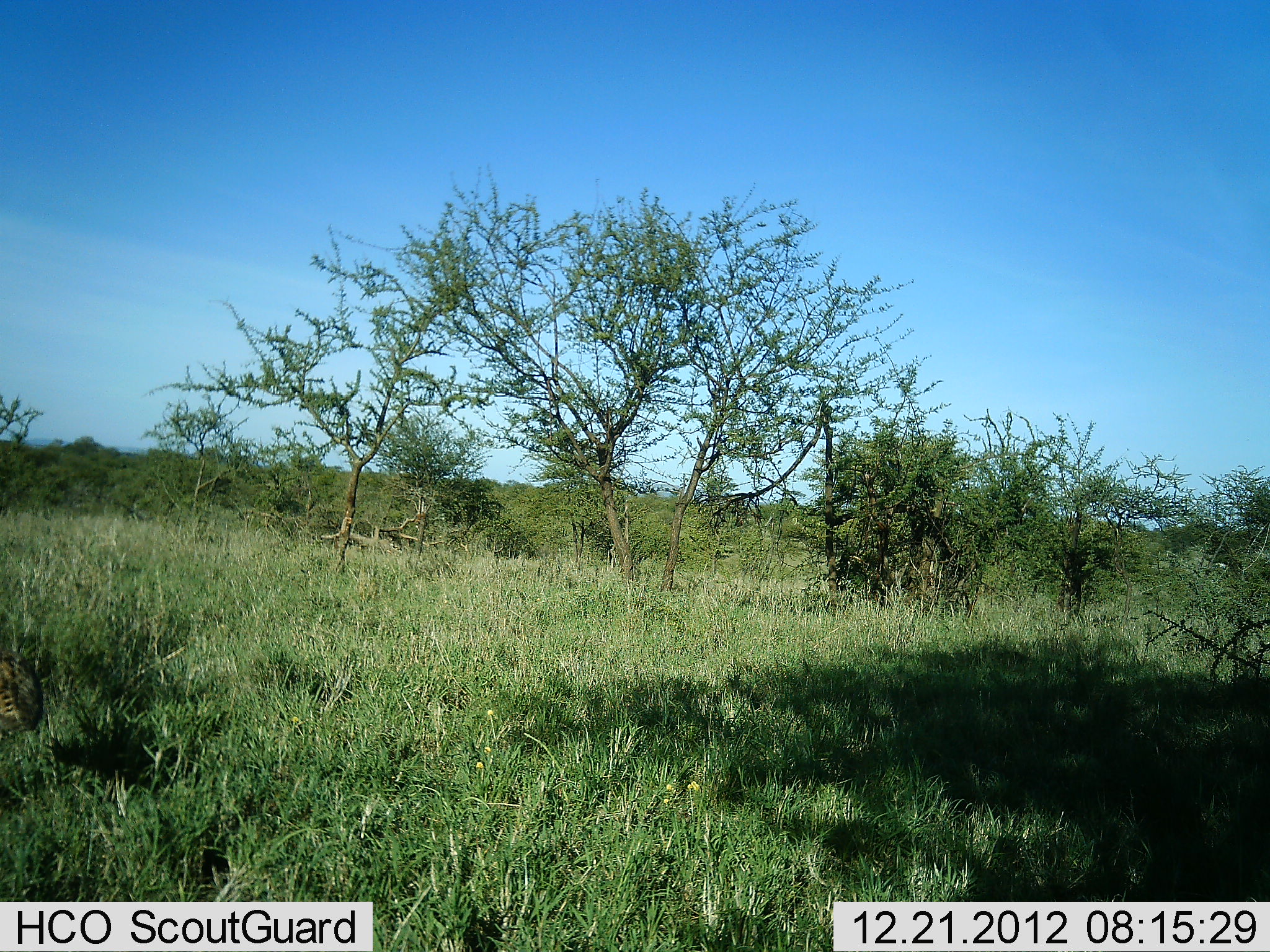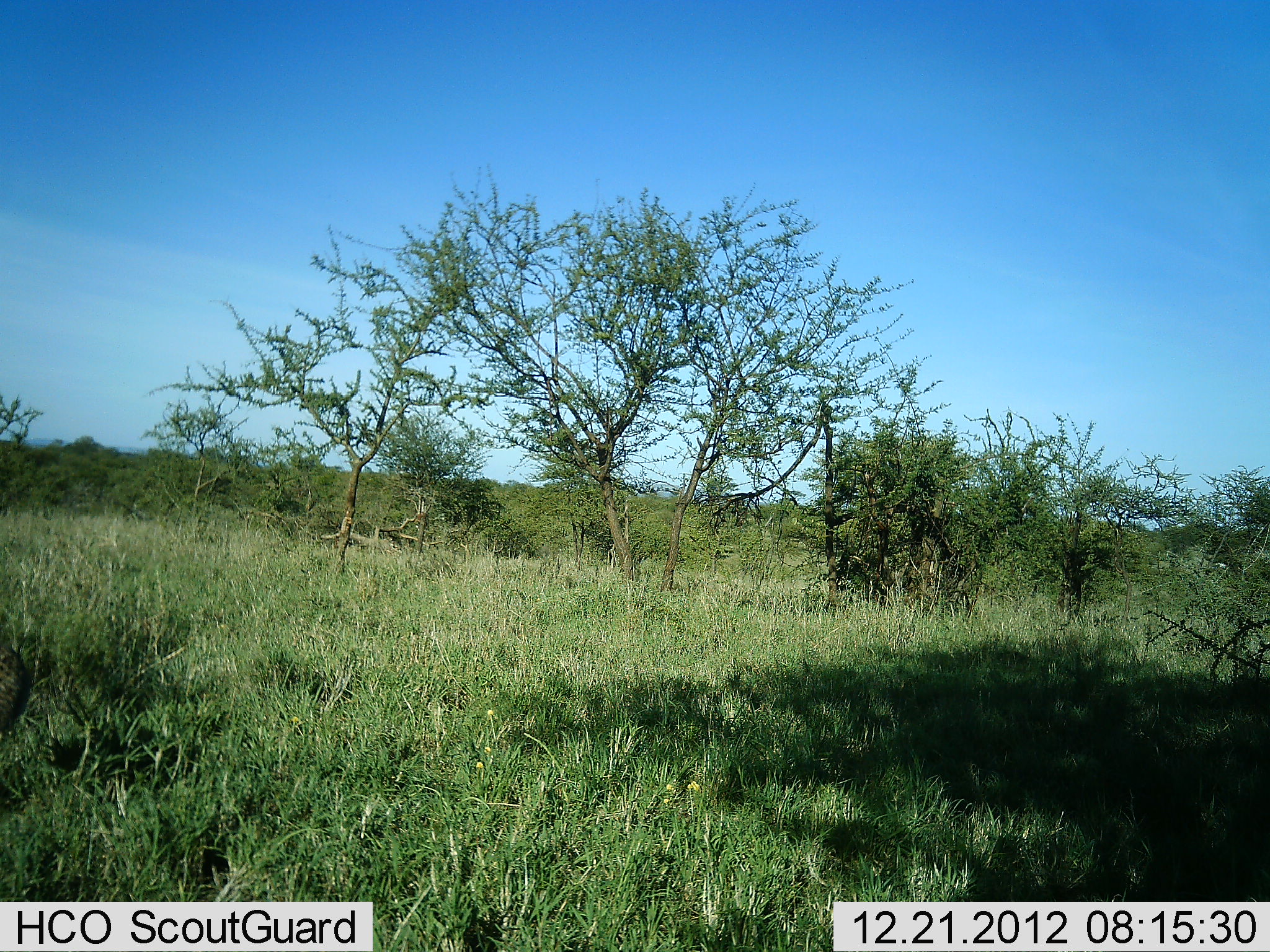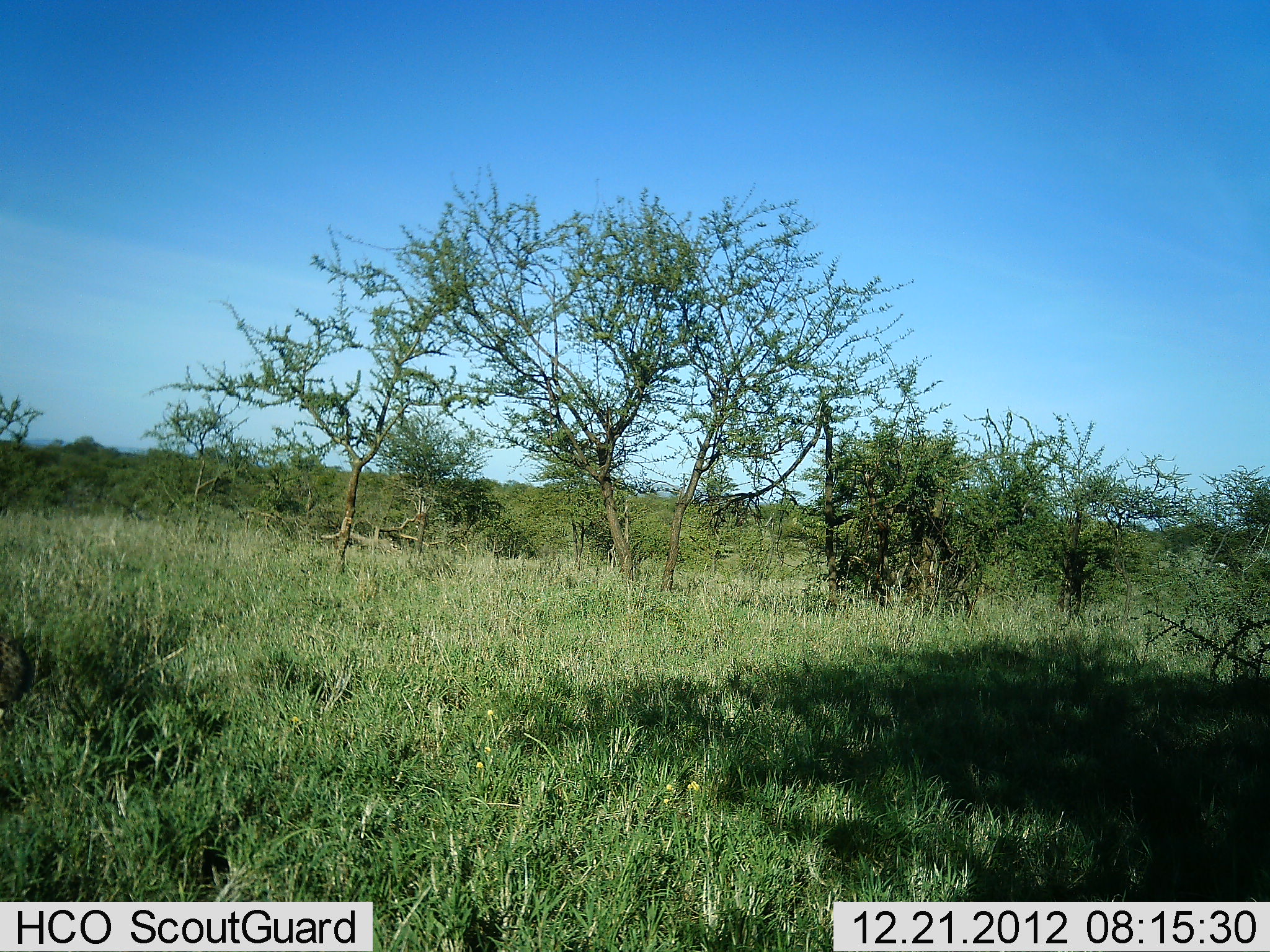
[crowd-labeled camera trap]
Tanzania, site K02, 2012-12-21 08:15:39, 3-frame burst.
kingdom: Animalia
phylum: Chordata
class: Aves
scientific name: Aves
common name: bird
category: otherbird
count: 1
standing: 33%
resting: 0%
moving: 67%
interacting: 0%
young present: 0%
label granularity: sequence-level